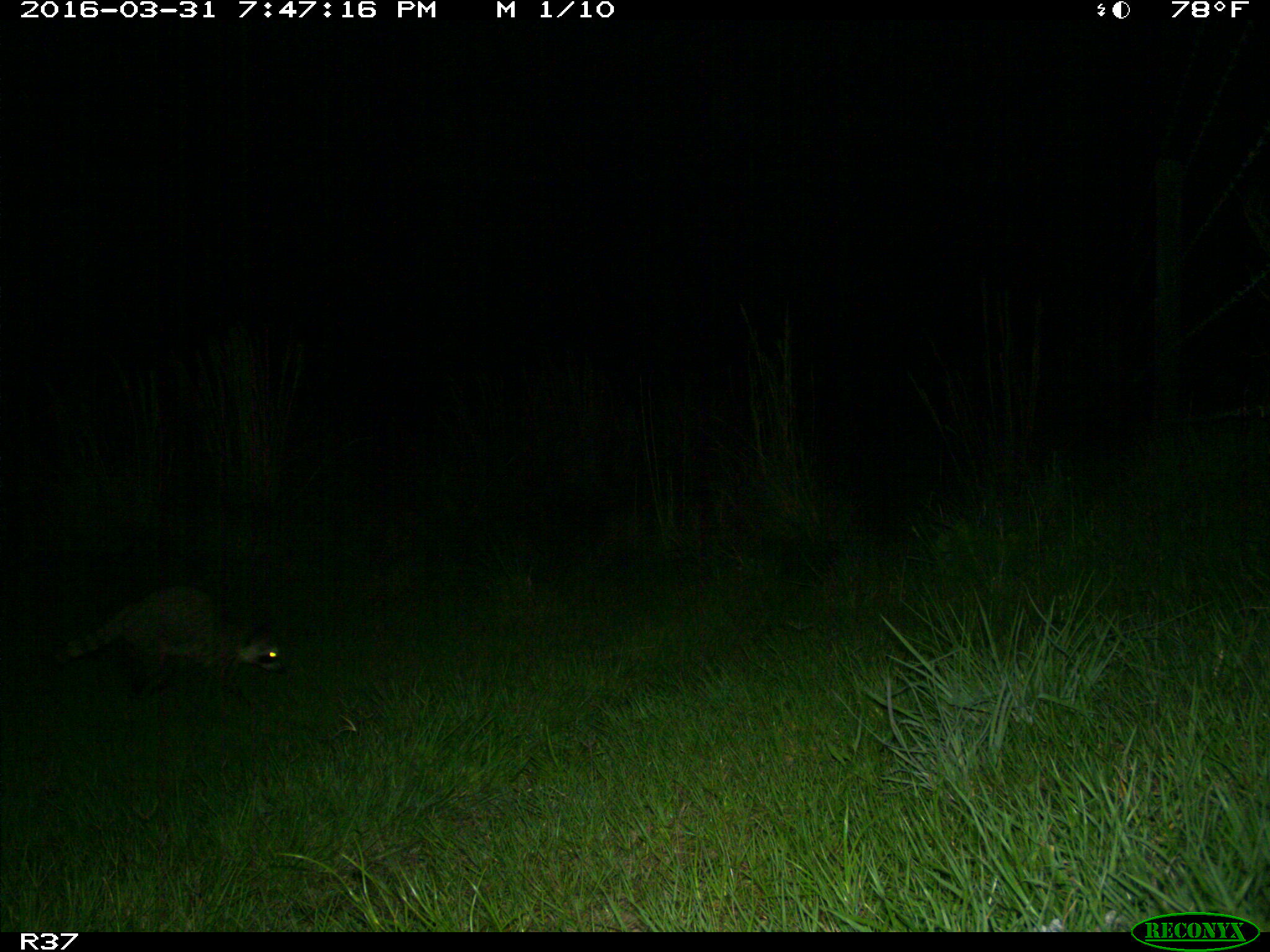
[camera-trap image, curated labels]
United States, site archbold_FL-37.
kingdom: Animalia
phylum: Chordata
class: Mammalia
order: Carnivora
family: Procyonidae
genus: Procyon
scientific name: Procyon lotor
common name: common raccoon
Procyon lotor (common raccoon).